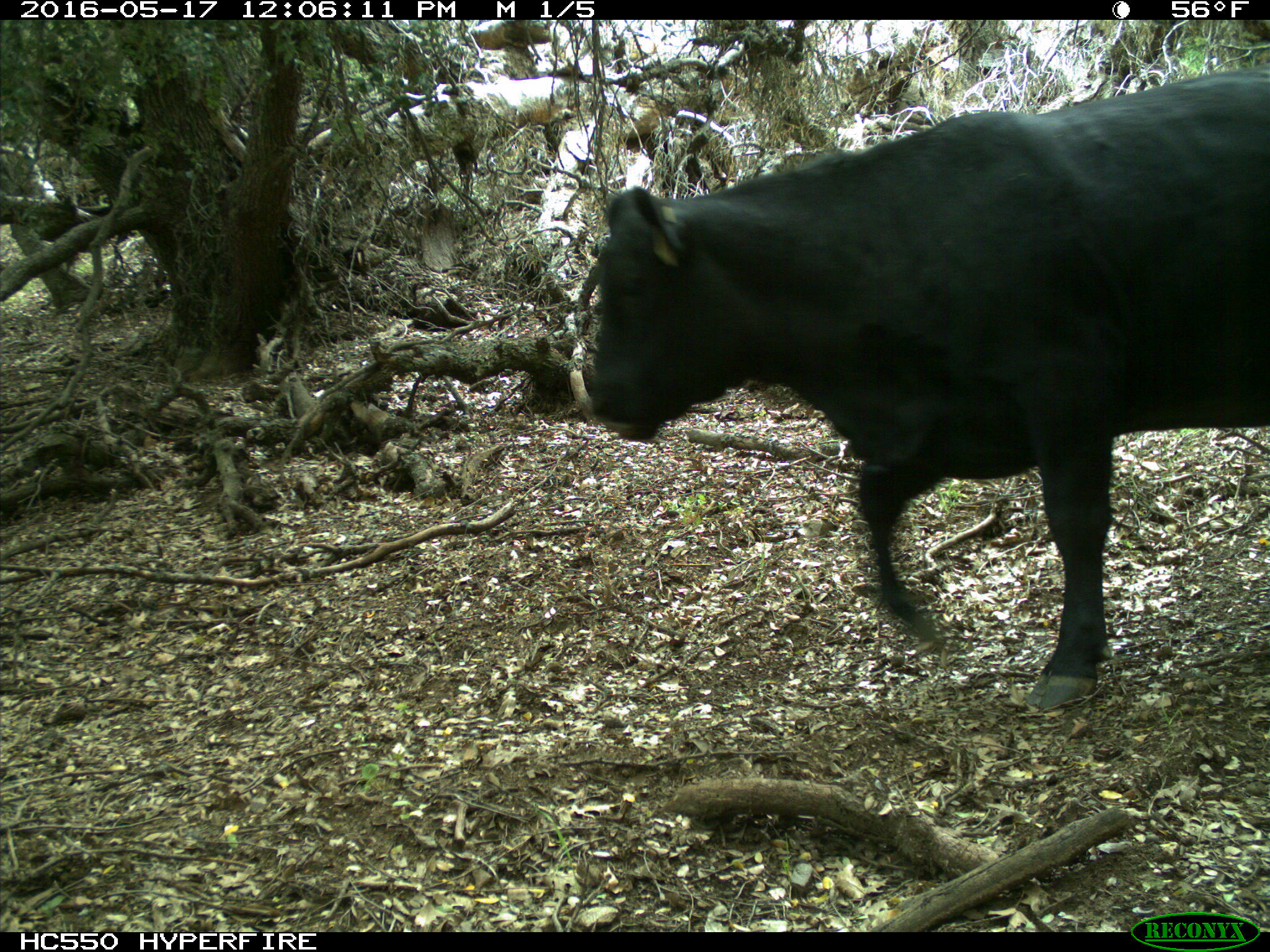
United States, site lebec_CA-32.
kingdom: Animalia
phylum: Chordata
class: Mammalia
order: Artiodactyla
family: Bovidae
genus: Bos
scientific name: Bos taurus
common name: domestic cow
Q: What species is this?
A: Bos taurus (domestic cow).